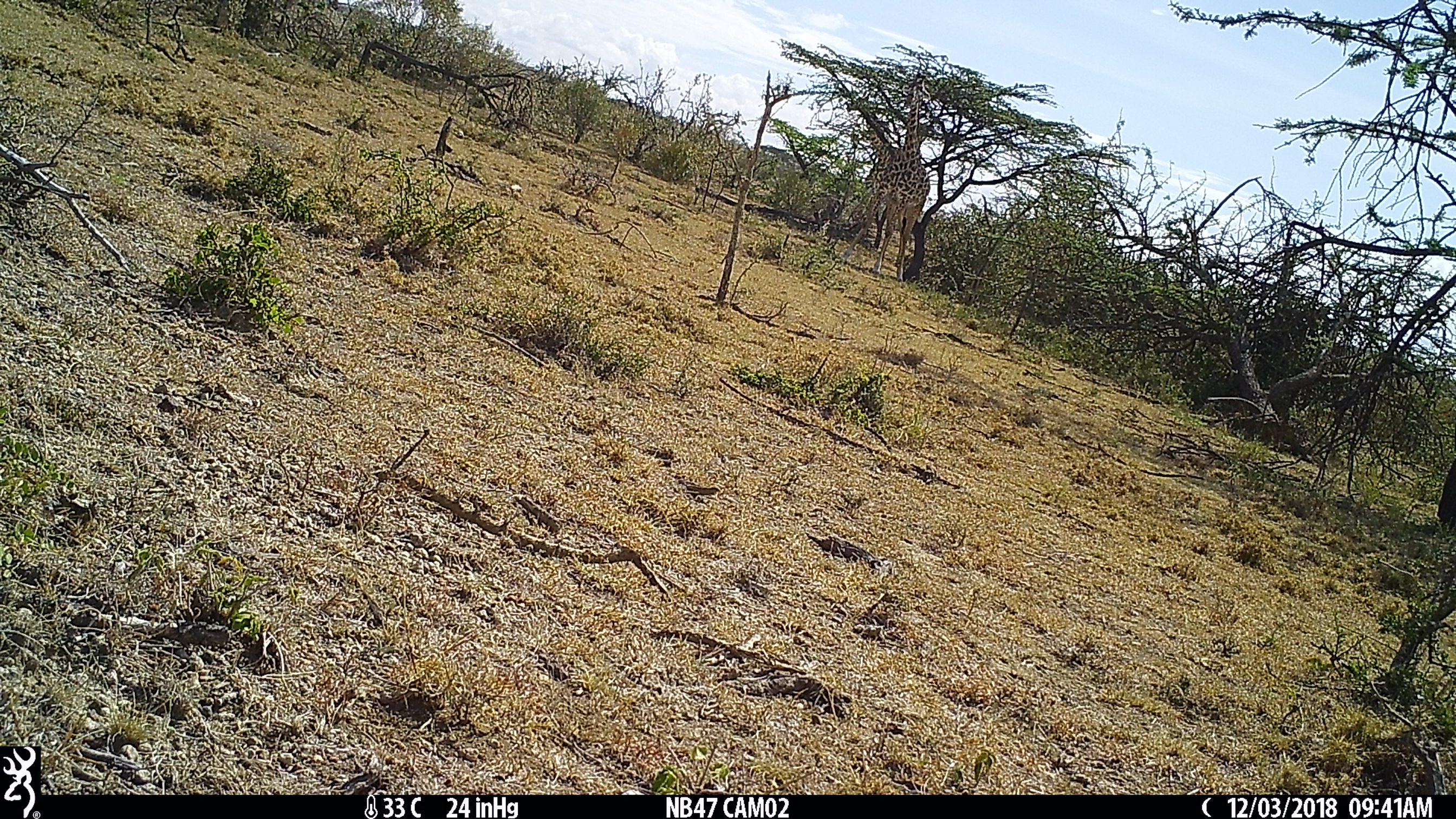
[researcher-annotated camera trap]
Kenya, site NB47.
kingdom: Animalia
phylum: Chordata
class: Mammalia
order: Artiodactyla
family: Giraffidae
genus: Giraffa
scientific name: Giraffa camelopardalis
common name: northern giraffe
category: giraffe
Giraffe (northern giraffe) (Giraffa camelopardalis).